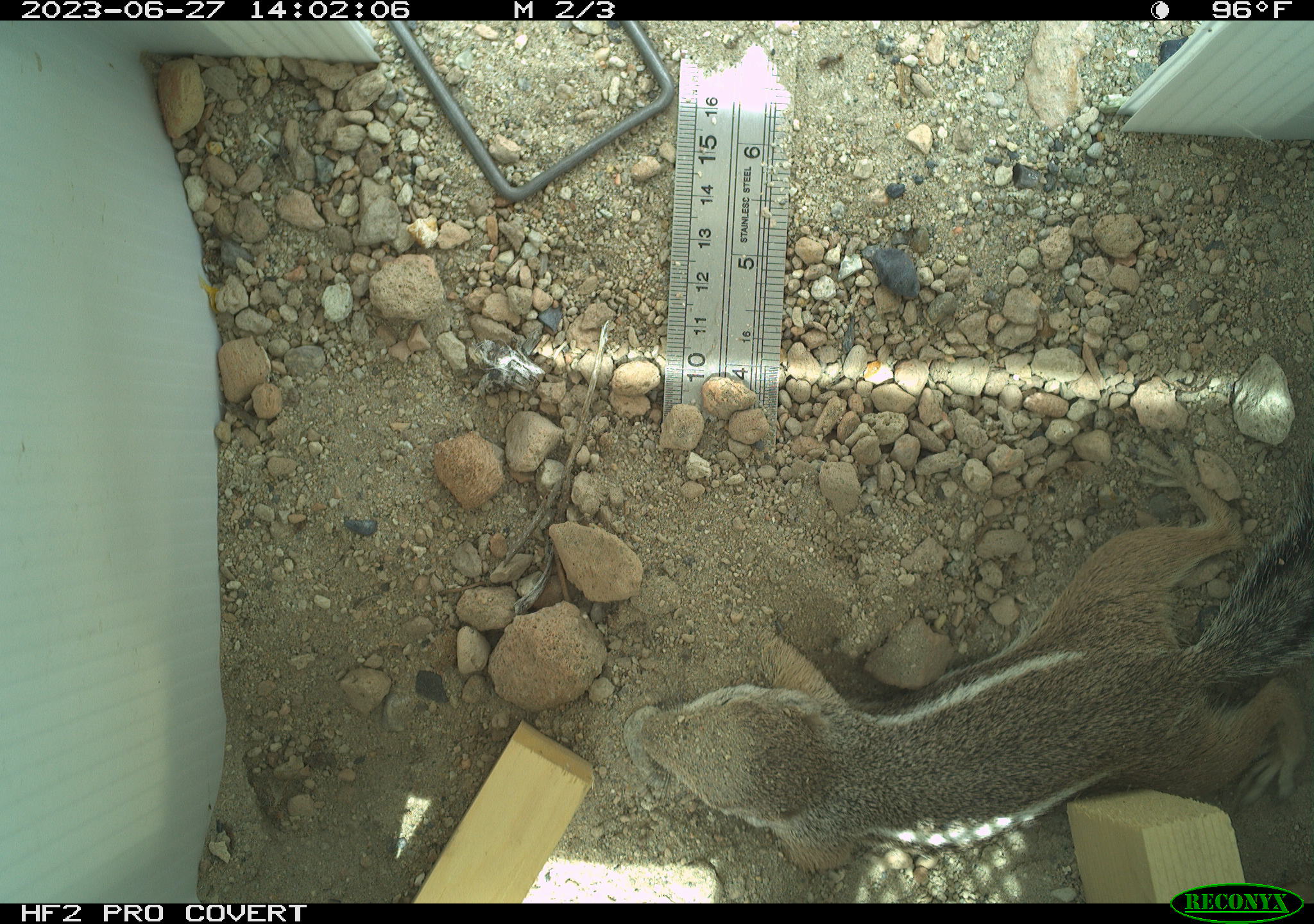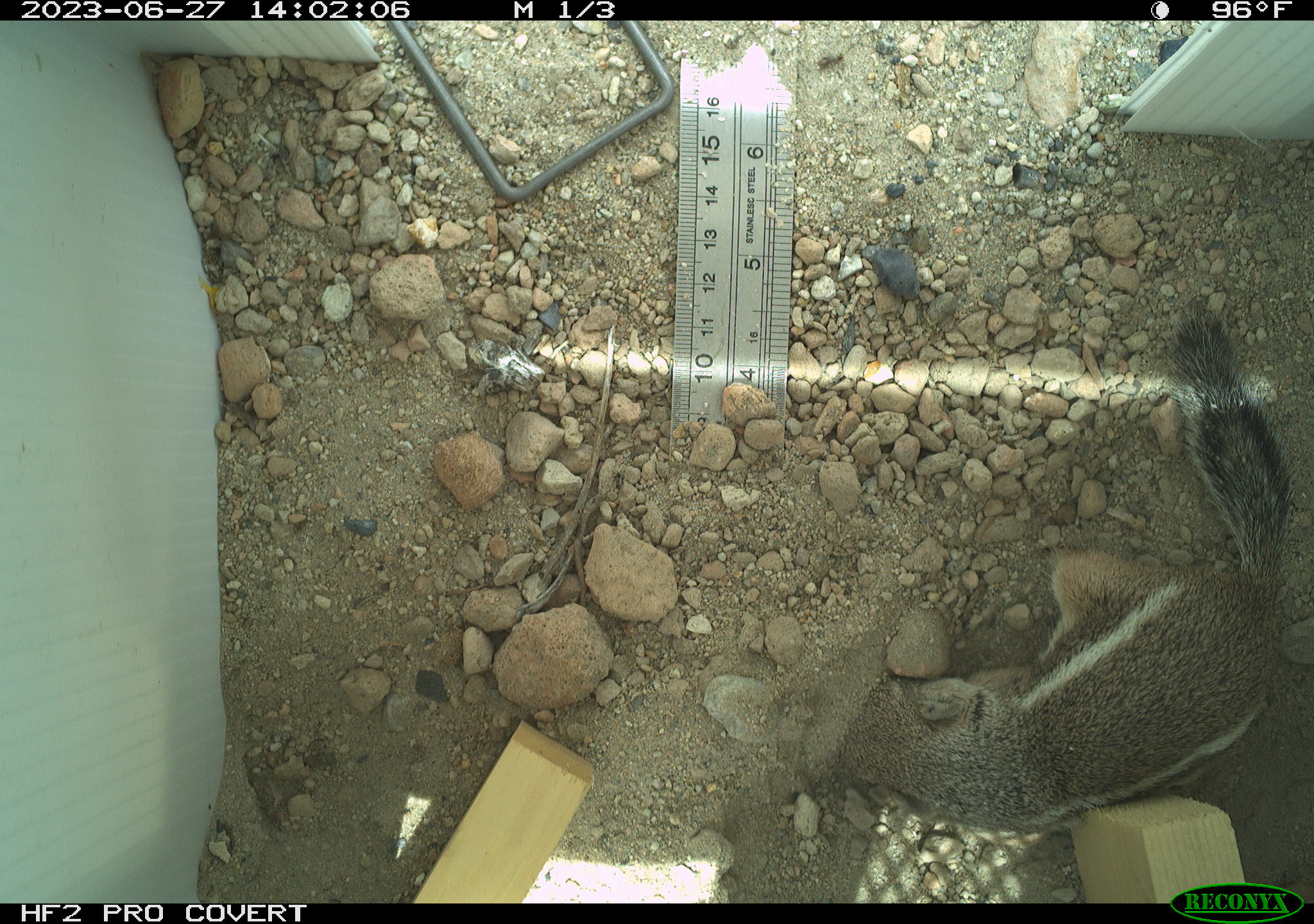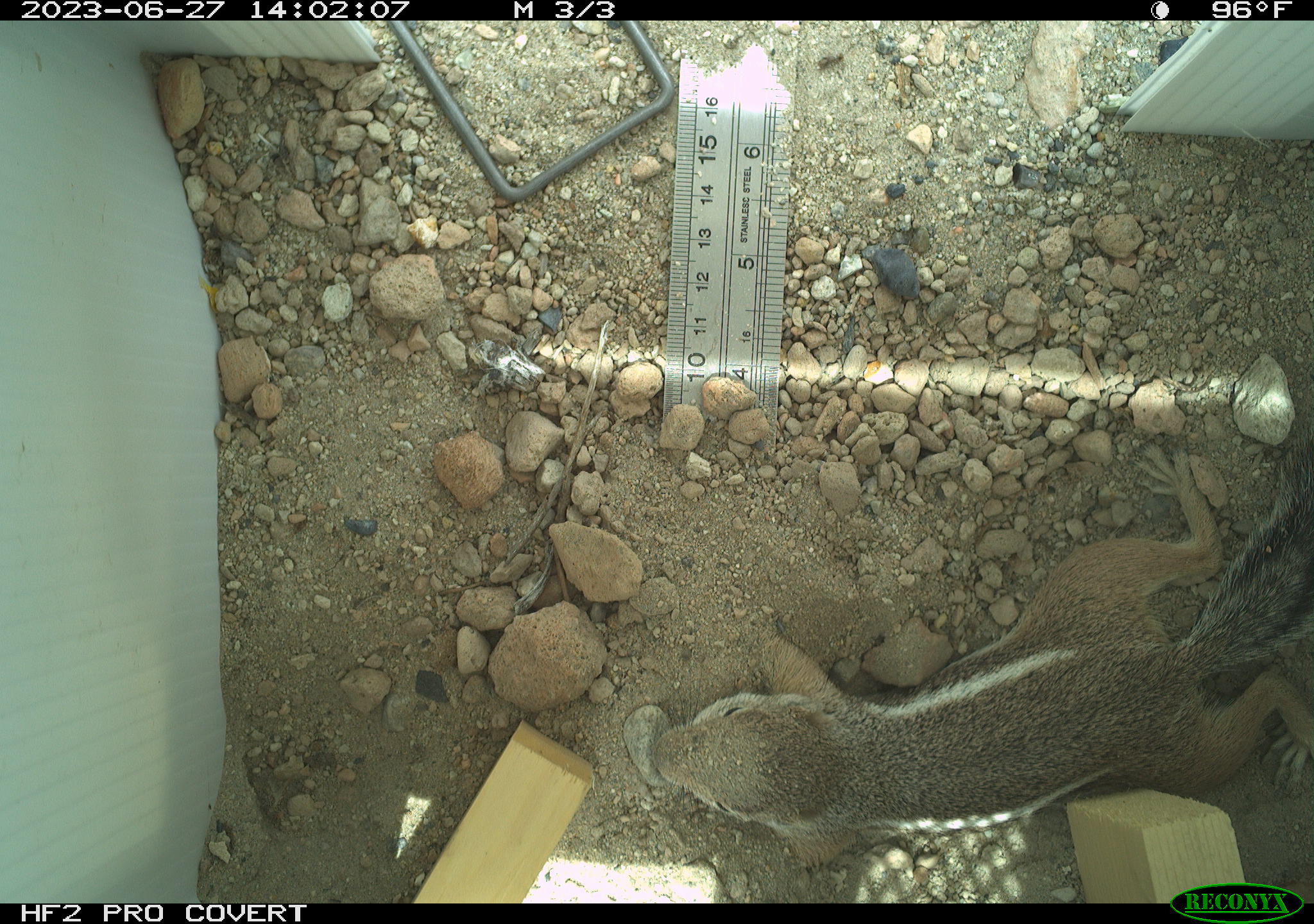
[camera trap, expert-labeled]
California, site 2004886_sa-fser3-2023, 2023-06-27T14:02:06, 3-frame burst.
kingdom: Animalia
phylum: Chordata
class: Mammalia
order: Rodentia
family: Sciuridae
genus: Ammospermophilus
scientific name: Ammospermophilus leucurus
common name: white-tailed antelope squirrel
White-tailed antelope squirrel (Ammospermophilus leucurus).